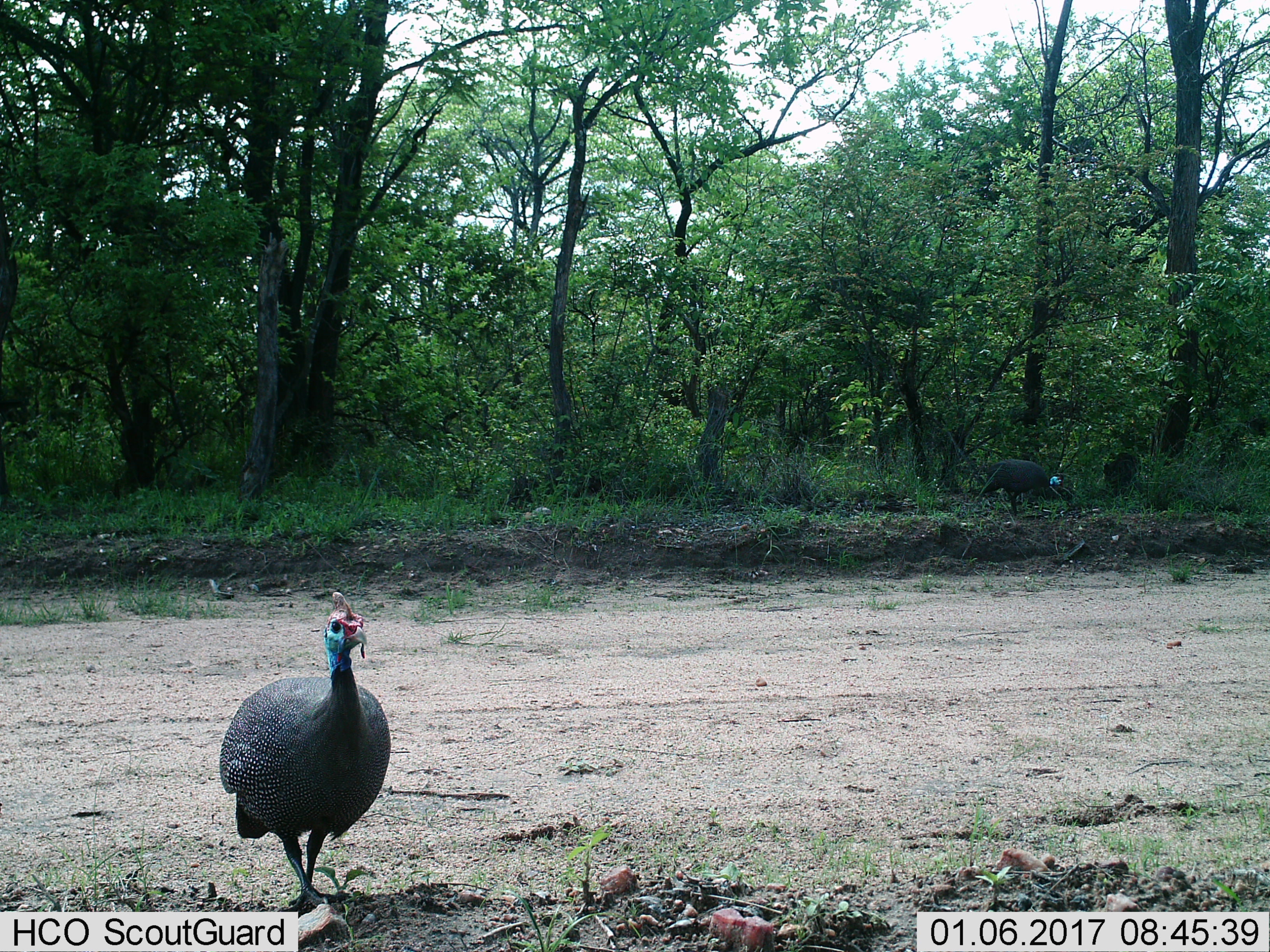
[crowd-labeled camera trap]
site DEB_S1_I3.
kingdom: Animalia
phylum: Chordata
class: Aves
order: Galliformes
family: Numididae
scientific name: Numididae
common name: guineafowl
Guineafowl (Numididae), count 2. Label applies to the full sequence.